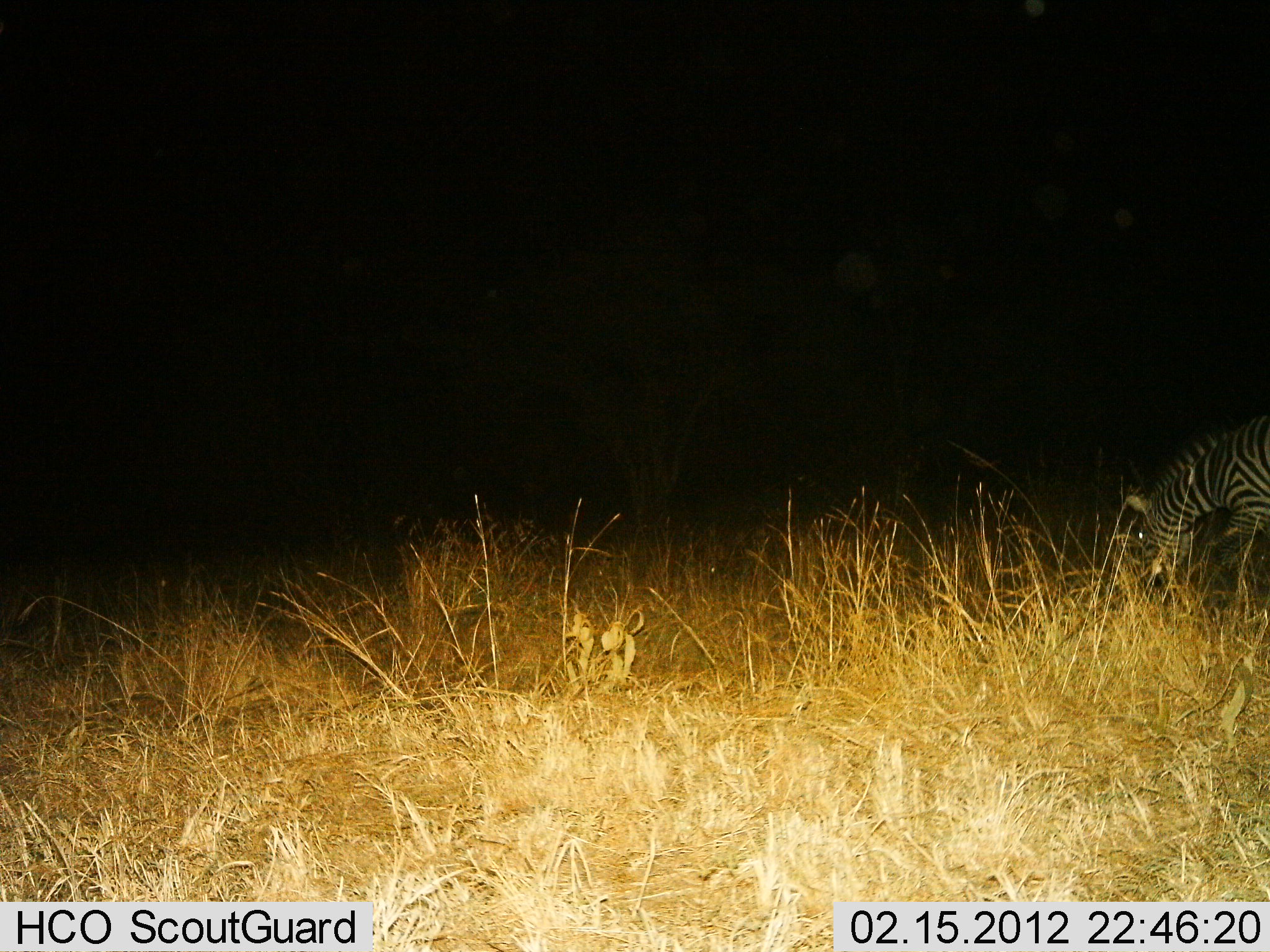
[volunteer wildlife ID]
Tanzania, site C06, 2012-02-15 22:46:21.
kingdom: Animalia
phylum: Chordata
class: Mammalia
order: Perissodactyla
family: Equidae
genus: Equus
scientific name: Equus quagga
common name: plains zebra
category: zebra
Zebra (plains zebra) (Equus quagga), count 1. Behavior (volunteer vote fractions): standing 6%, resting 0%, moving 0%, interacting 0%. Young present (vote fraction): 0%. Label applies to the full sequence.